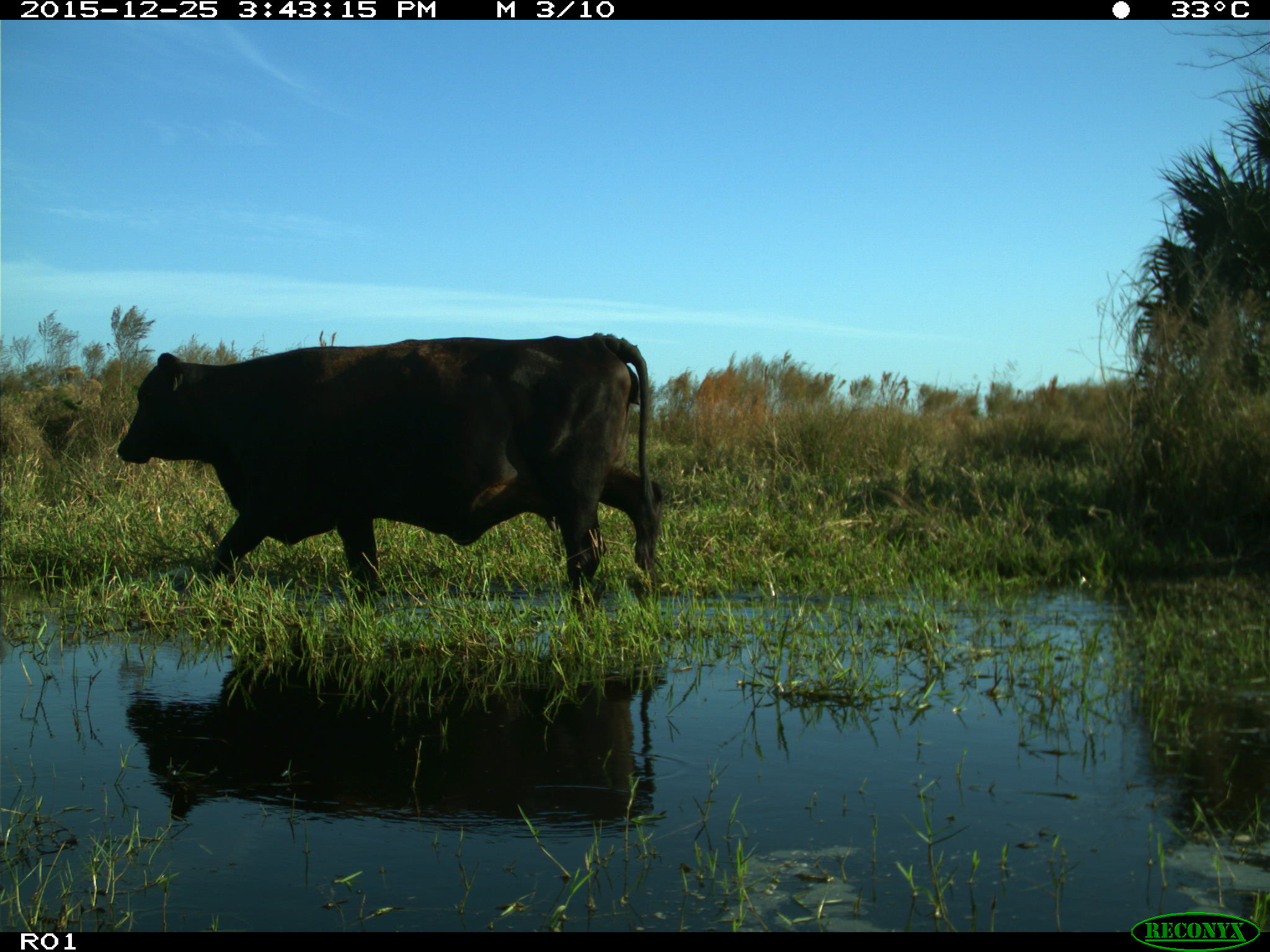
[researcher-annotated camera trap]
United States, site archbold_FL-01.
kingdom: Animalia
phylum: Chordata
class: Mammalia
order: Artiodactyla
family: Bovidae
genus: Bos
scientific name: Bos taurus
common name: domestic cow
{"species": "Bos taurus (domestic cow)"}